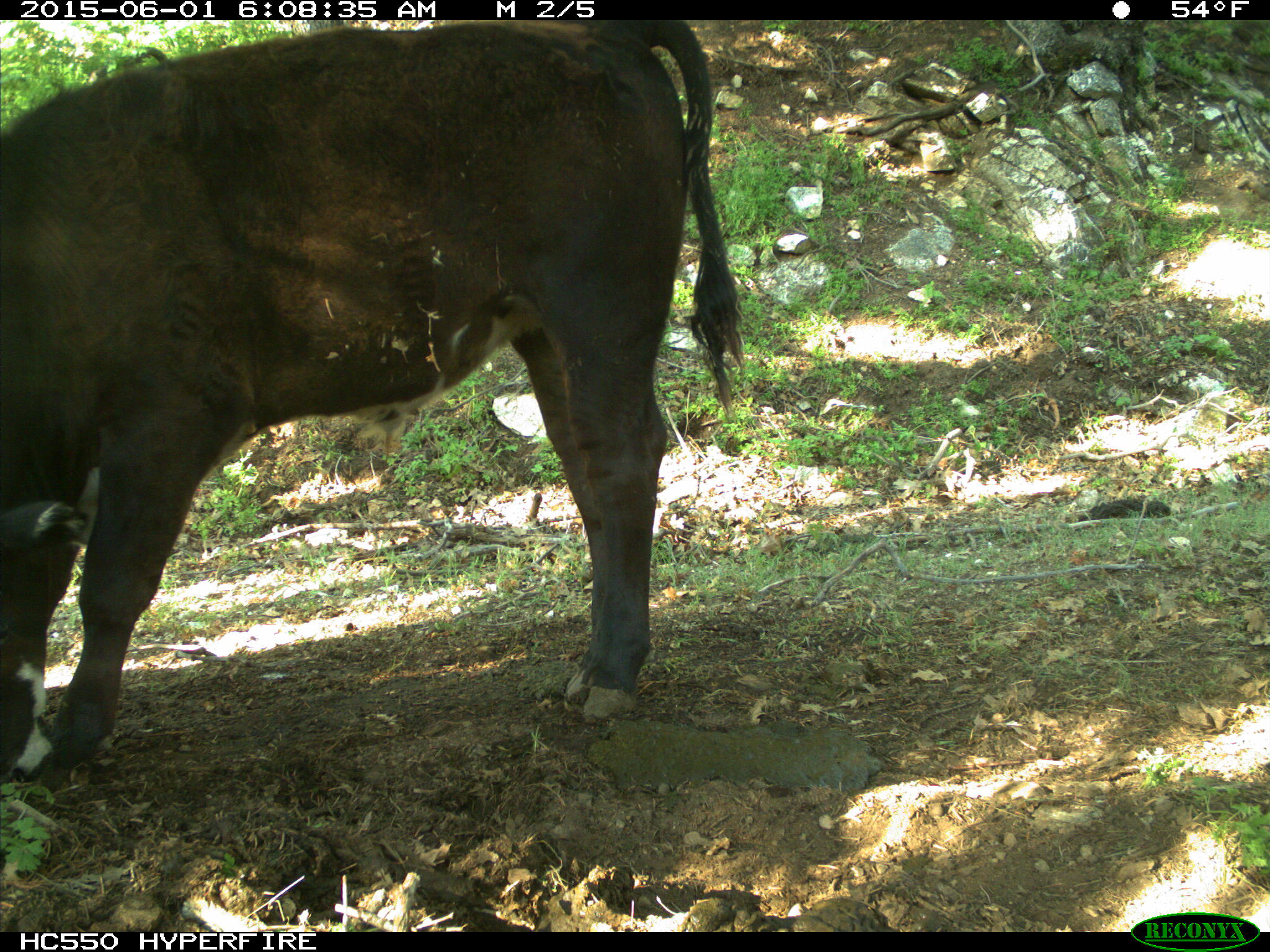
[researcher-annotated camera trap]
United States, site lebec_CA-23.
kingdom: Animalia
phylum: Chordata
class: Mammalia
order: Artiodactyla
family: Bovidae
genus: Bos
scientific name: Bos taurus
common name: domestic cow